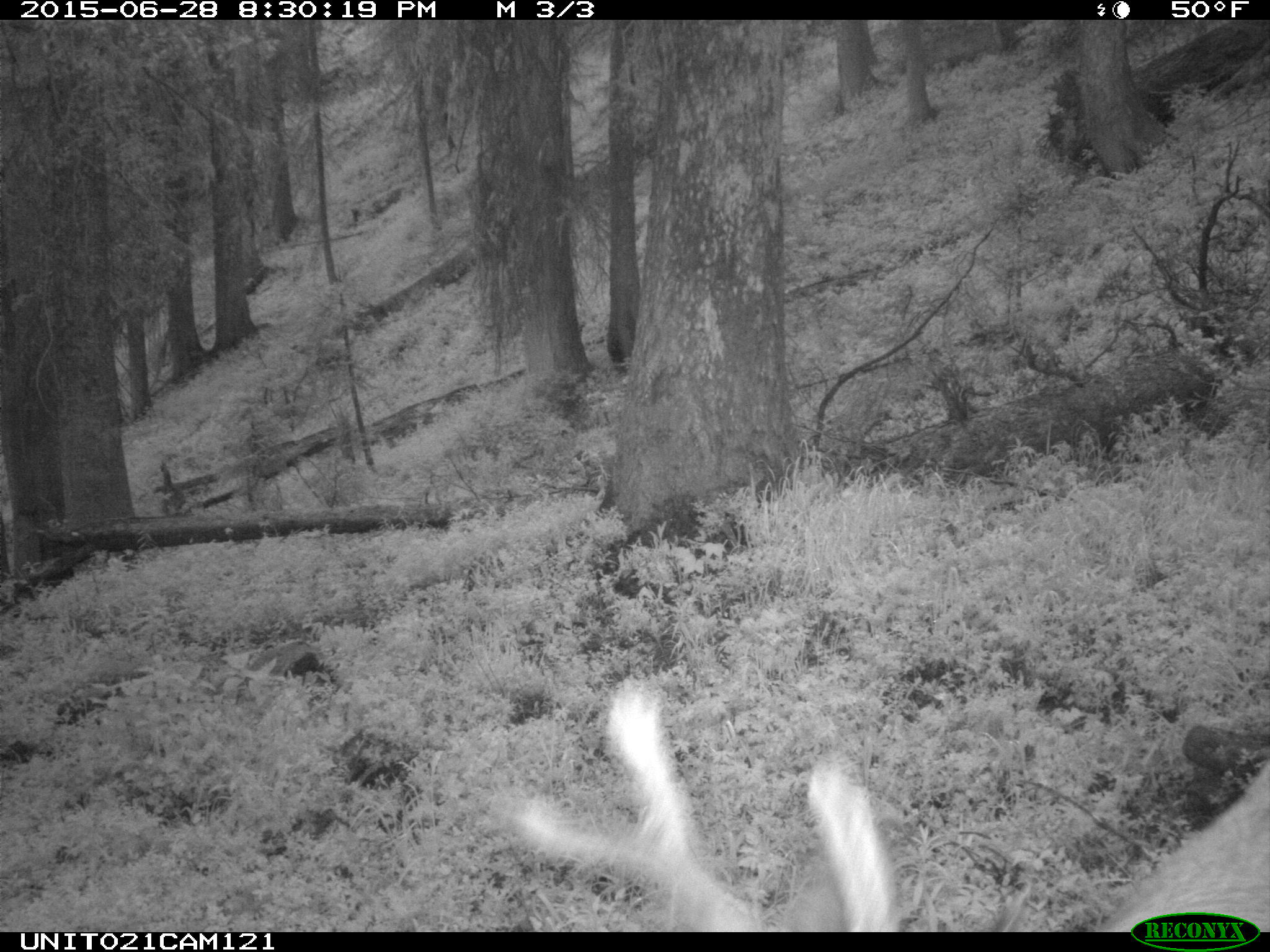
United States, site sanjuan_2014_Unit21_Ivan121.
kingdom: Animalia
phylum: Chordata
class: Mammalia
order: Artiodactyla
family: Cervidae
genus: Odocoileus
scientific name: Odocoileus hemionus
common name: mule deer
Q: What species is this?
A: Odocoileus hemionus (mule deer).